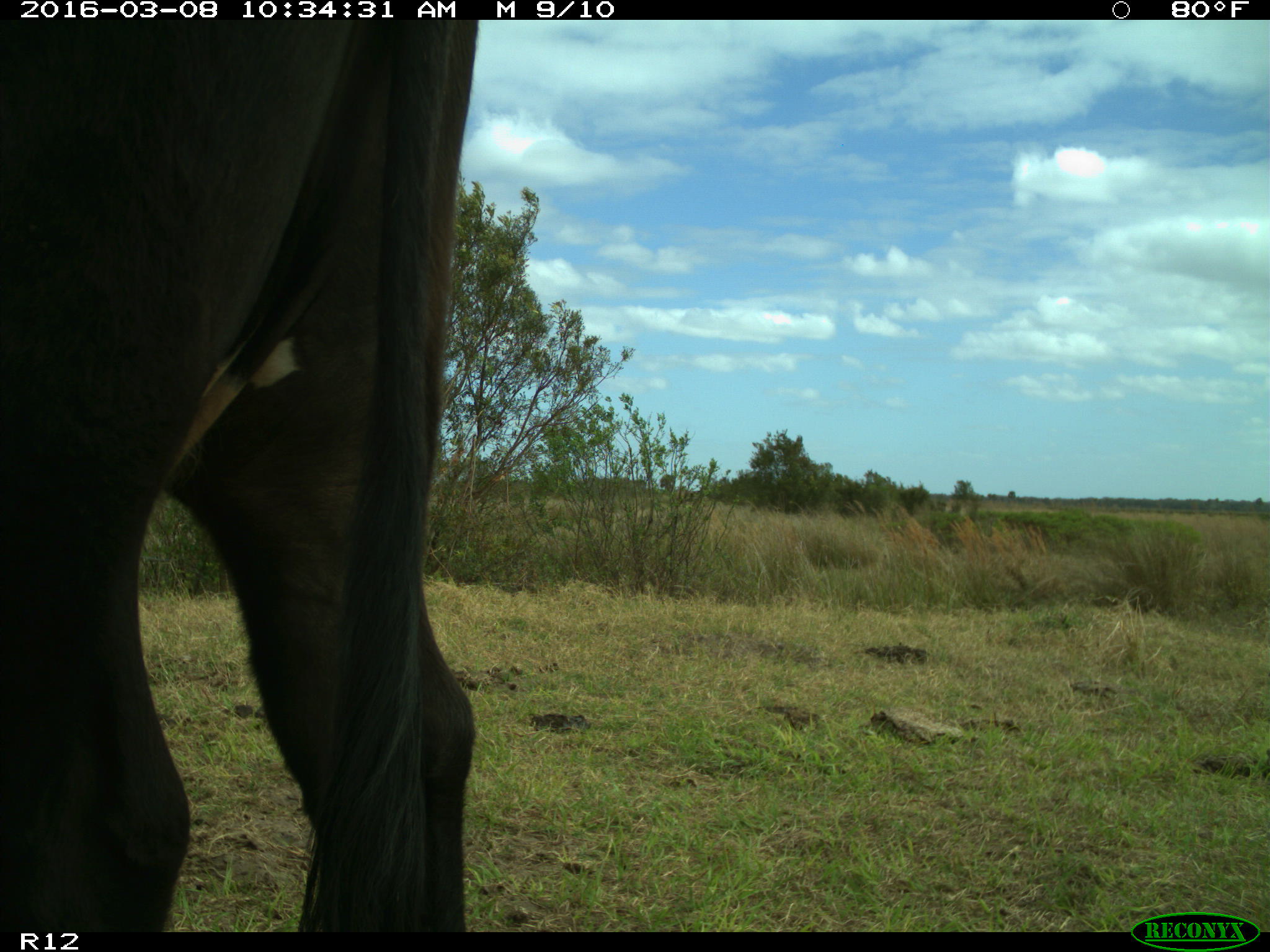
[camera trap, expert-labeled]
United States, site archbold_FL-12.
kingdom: Animalia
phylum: Chordata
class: Mammalia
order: Artiodactyla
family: Bovidae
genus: Bos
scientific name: Bos taurus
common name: domestic cow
Bos taurus (domestic cow).